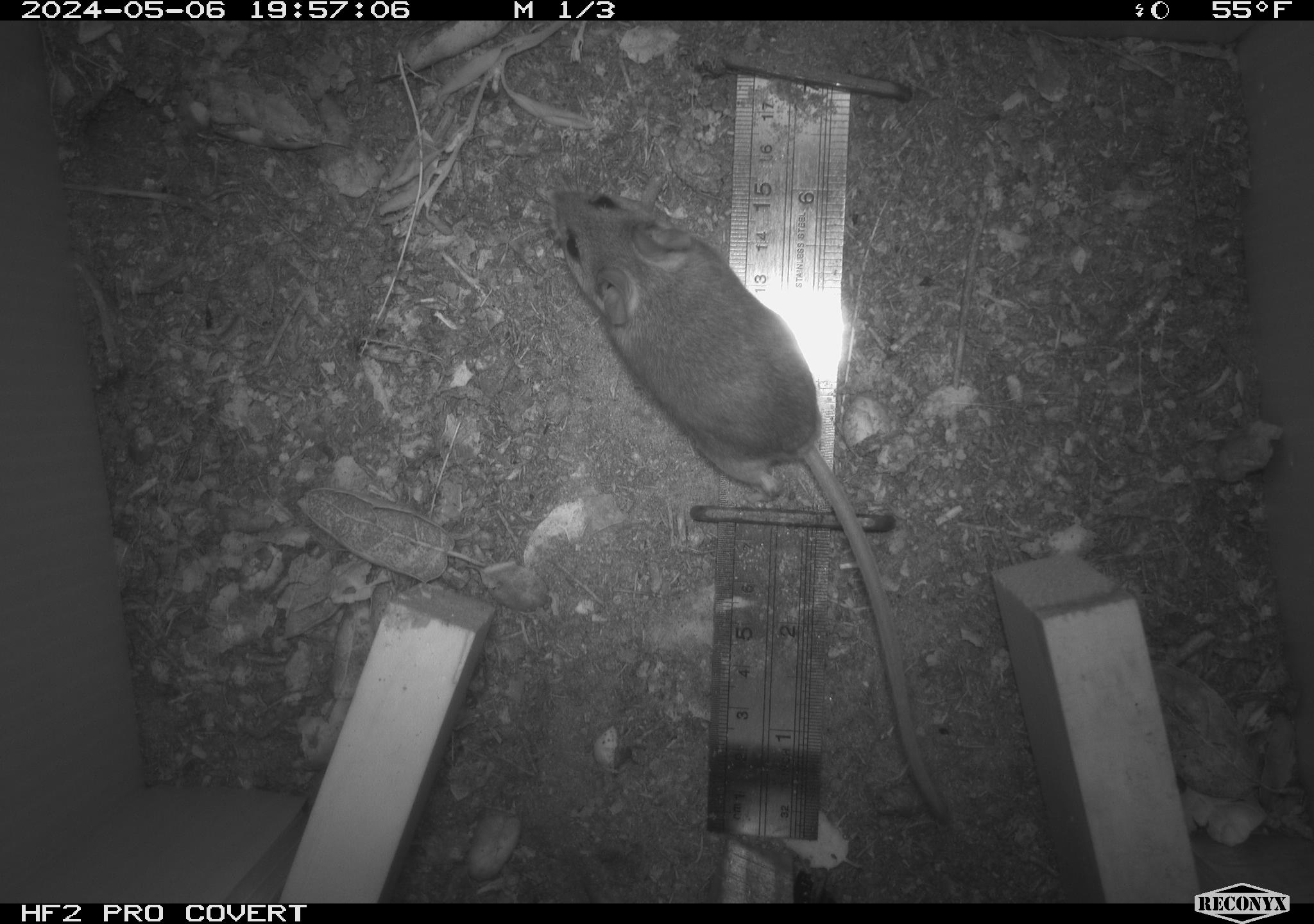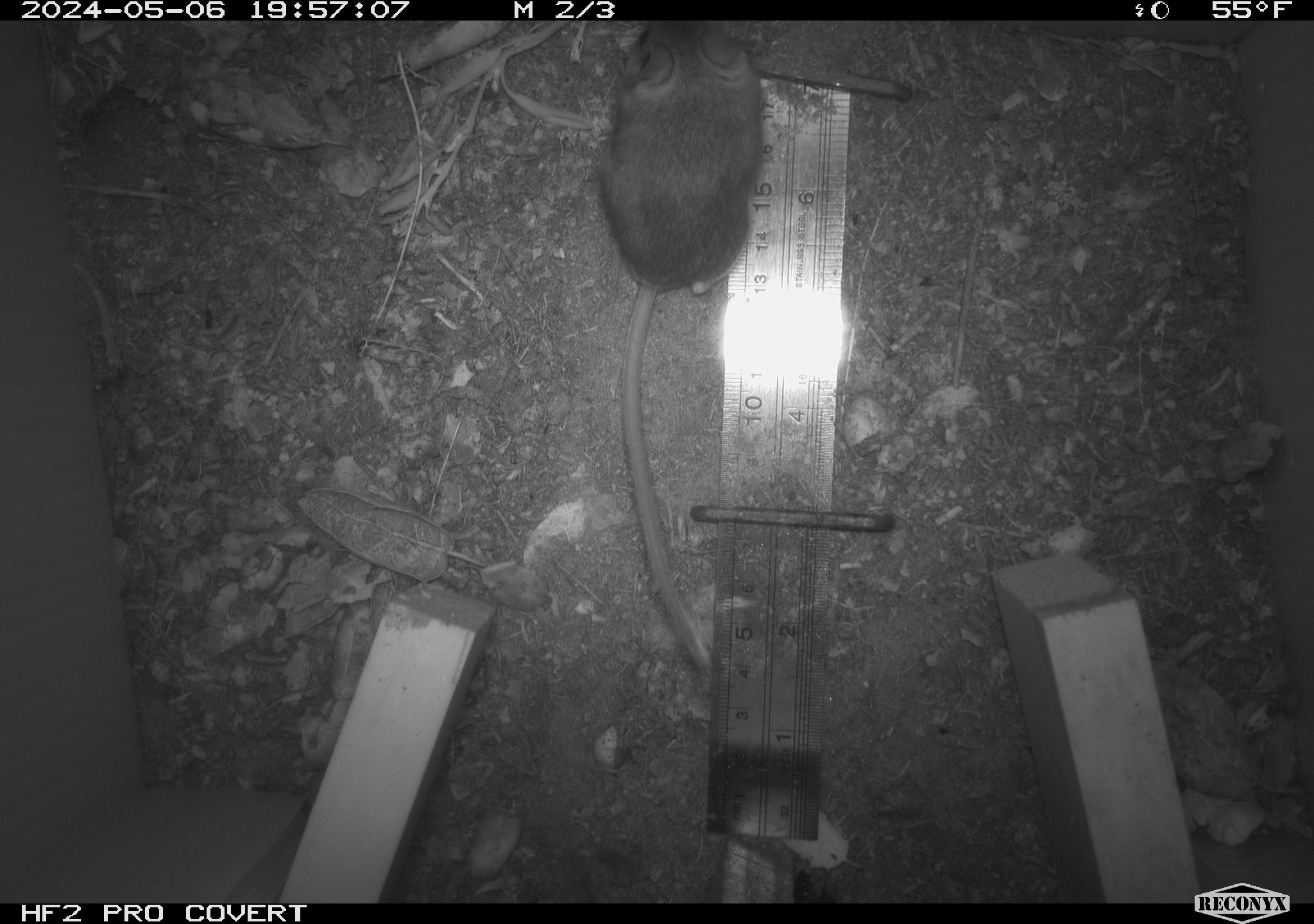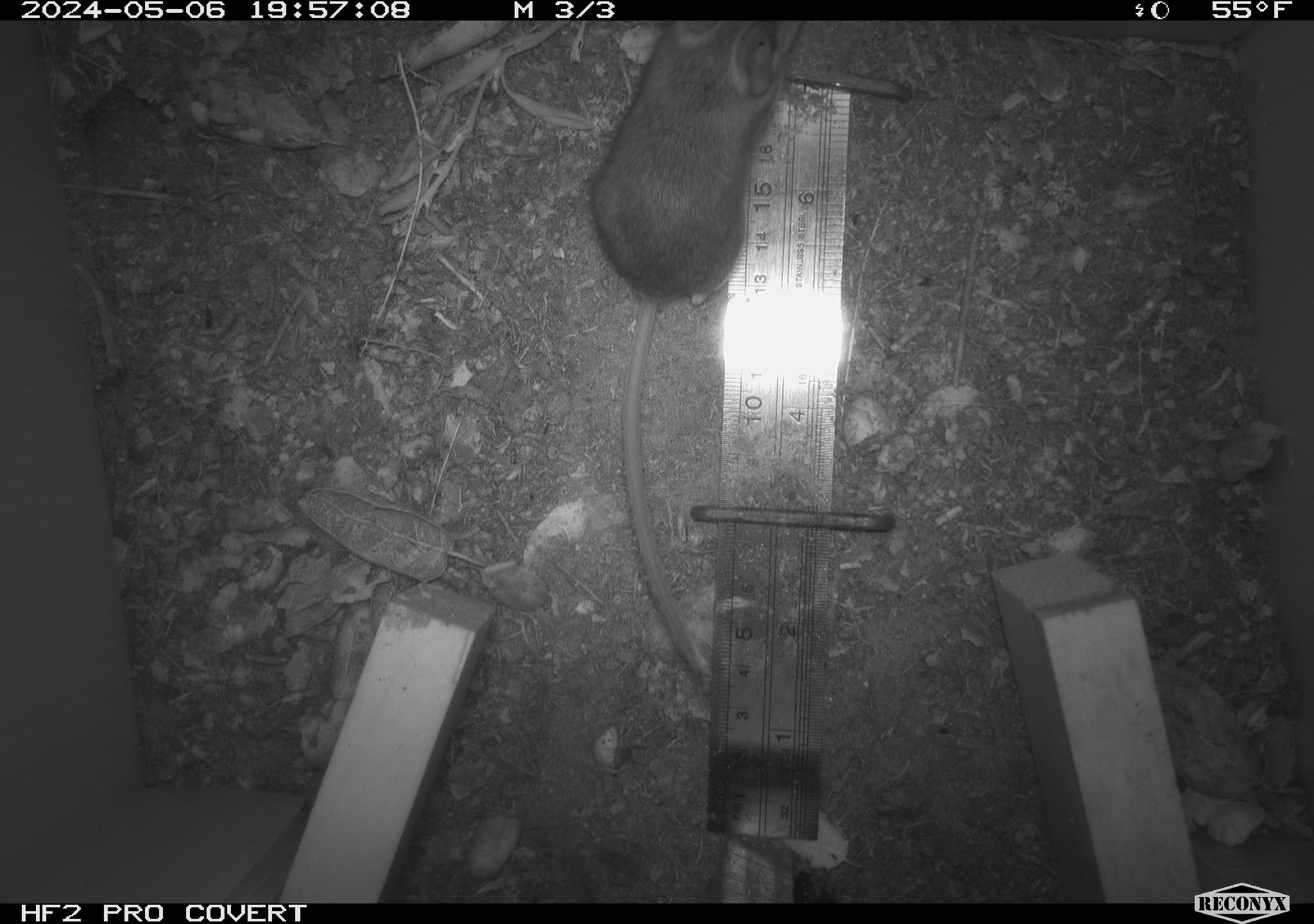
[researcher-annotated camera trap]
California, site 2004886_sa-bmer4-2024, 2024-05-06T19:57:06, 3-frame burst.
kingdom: Animalia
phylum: Chordata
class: Mammalia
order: Rodentia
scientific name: Rodentia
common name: mouse species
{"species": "mouse species (Rodentia)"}